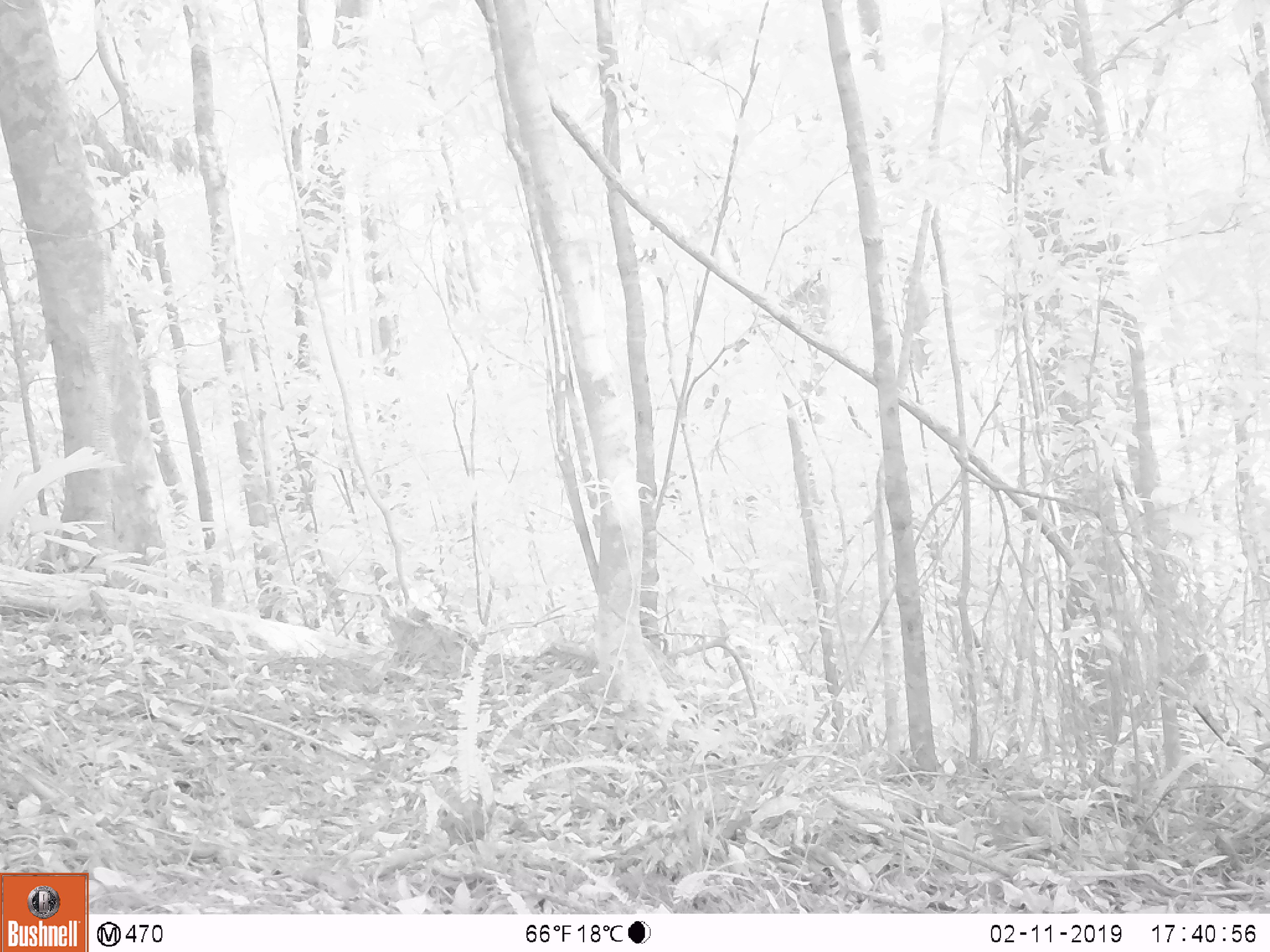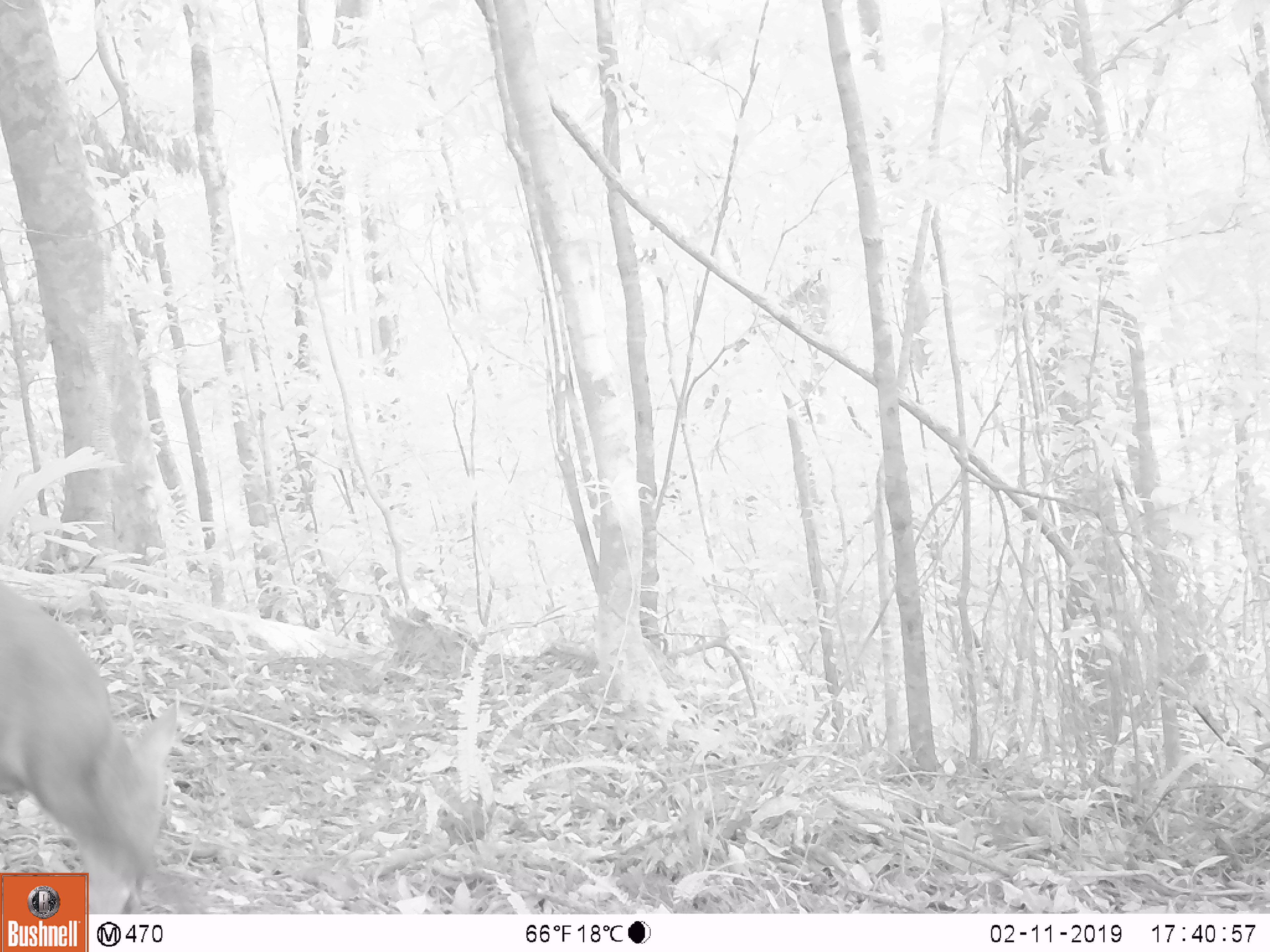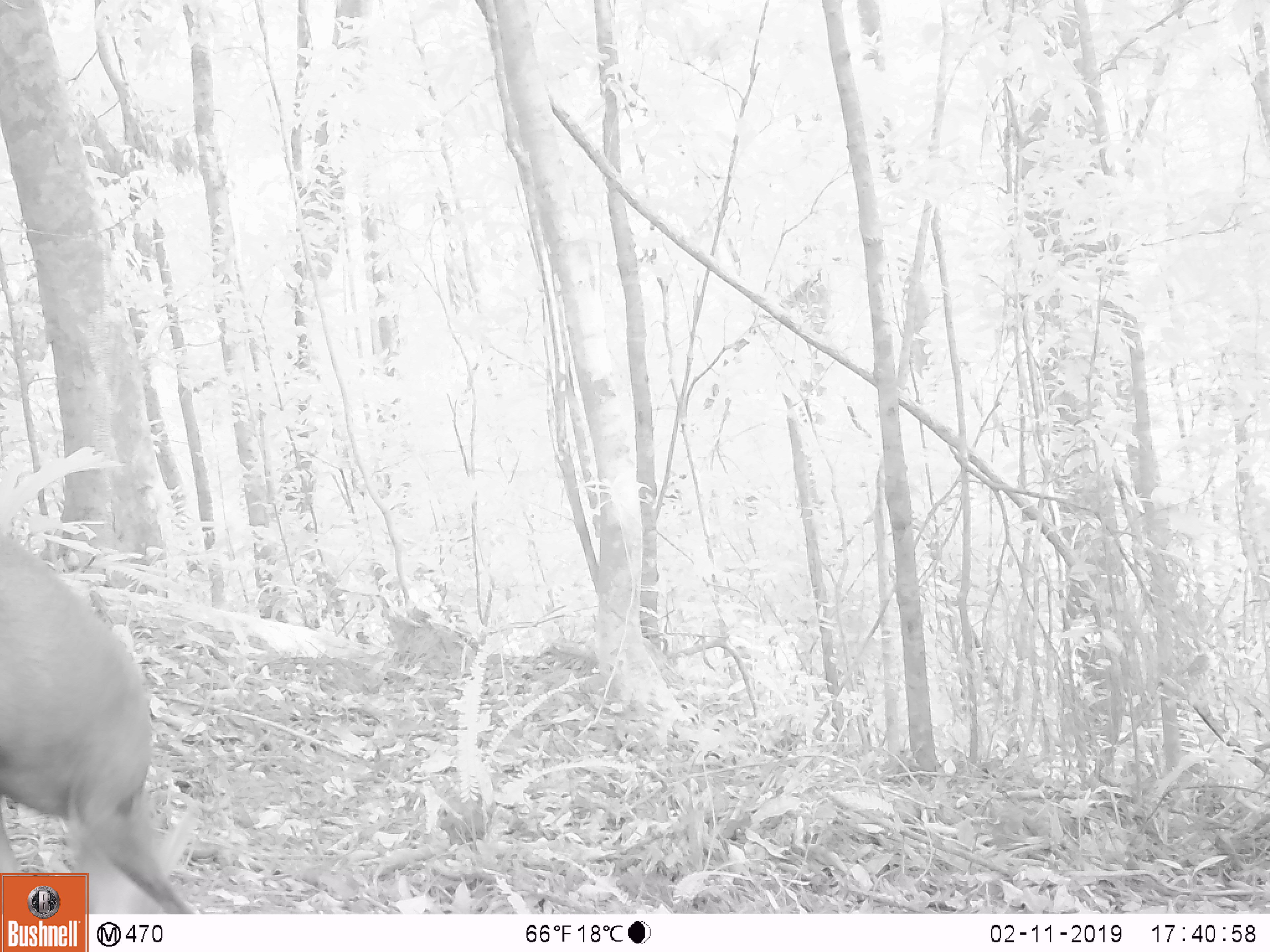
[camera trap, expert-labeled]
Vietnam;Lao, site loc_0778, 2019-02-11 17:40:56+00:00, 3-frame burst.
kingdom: Animalia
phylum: Chordata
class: Mammalia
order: Artiodactyla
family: Cervidae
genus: Muntiacus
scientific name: Muntiacus rooseveltorum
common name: roosevelt's muntjac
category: roosevelts muntjac group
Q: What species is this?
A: Roosevelts muntjac group (roosevelt's muntjac) (Muntiacus rooseveltorum).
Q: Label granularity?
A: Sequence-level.